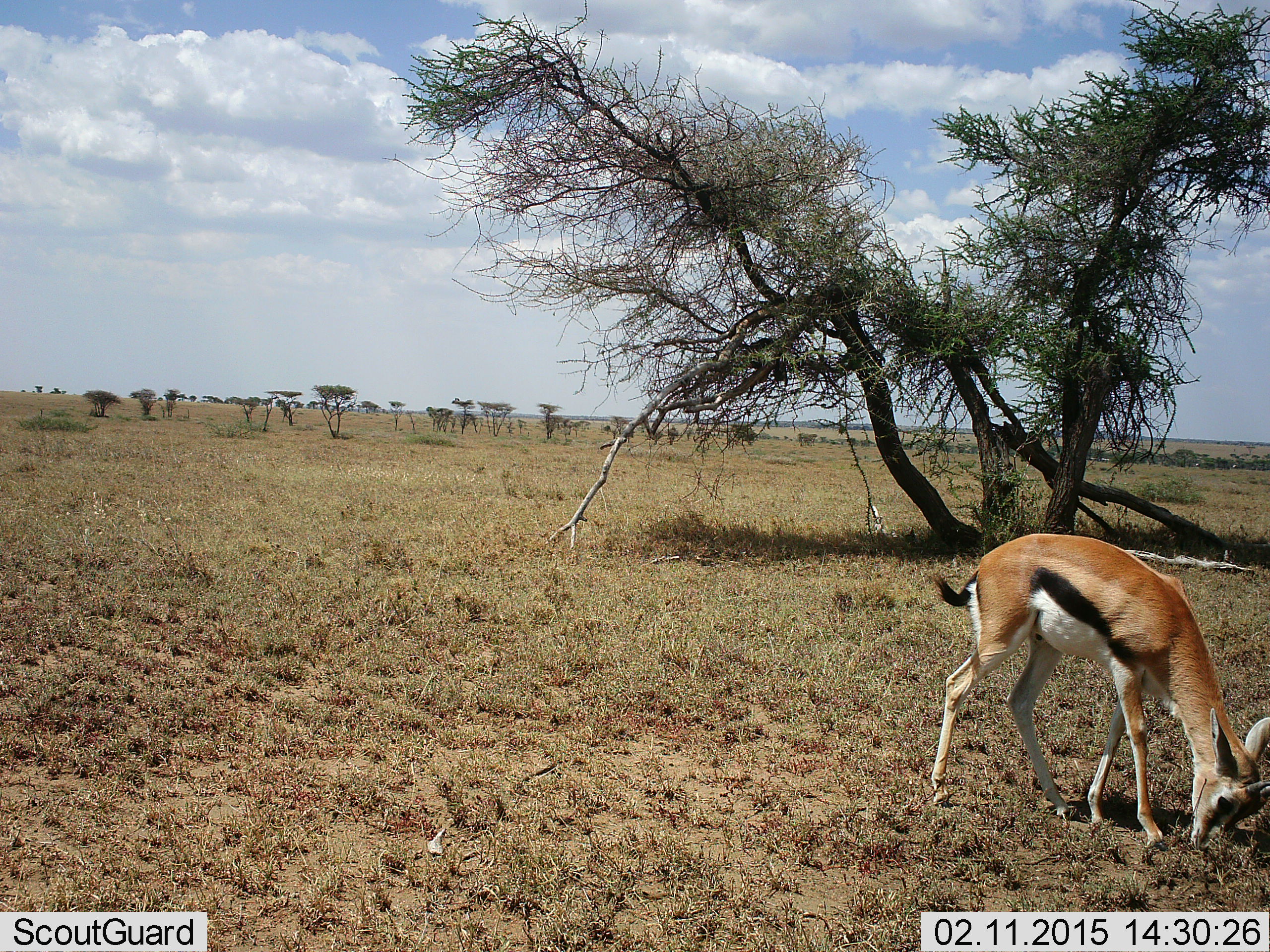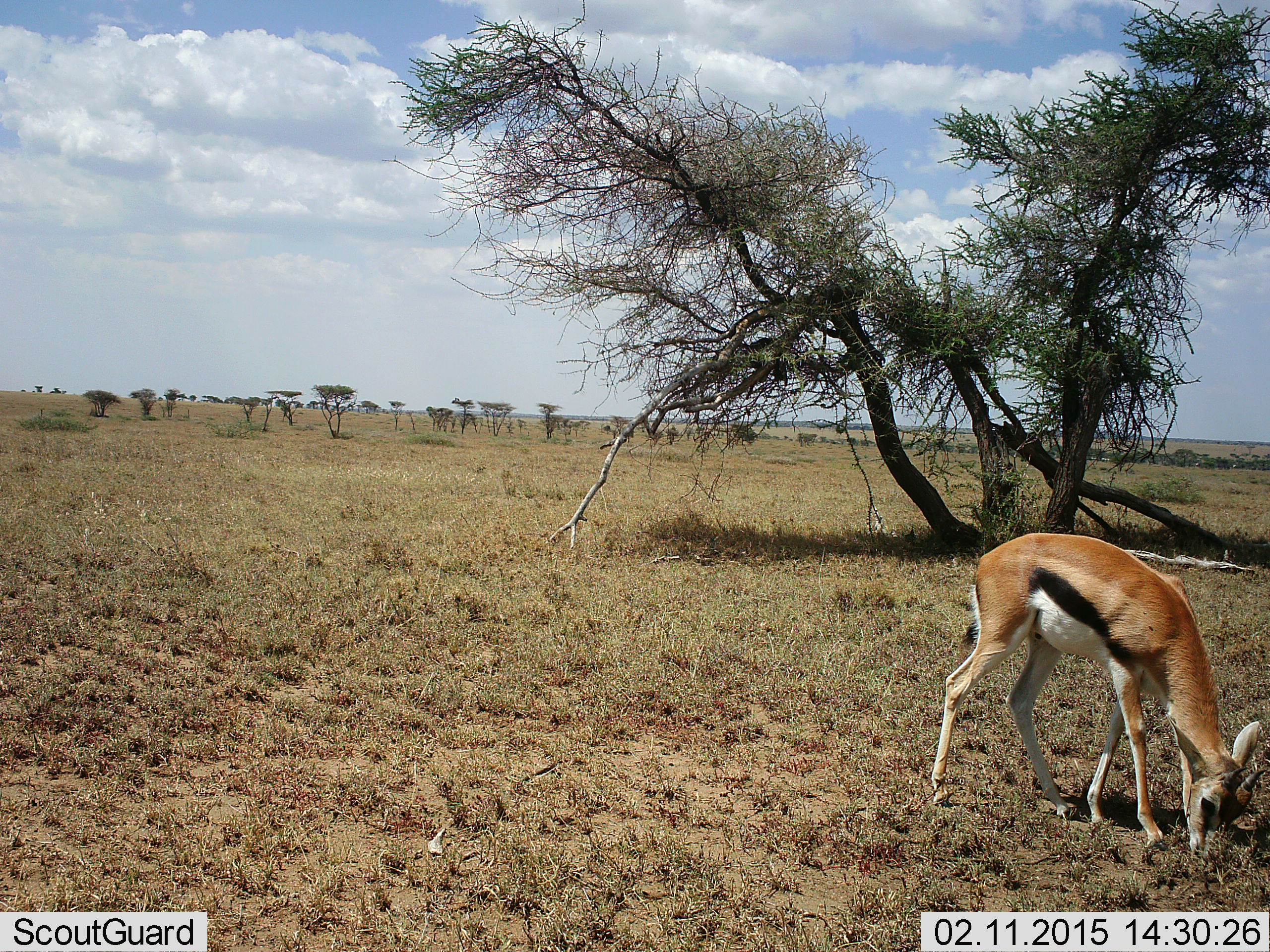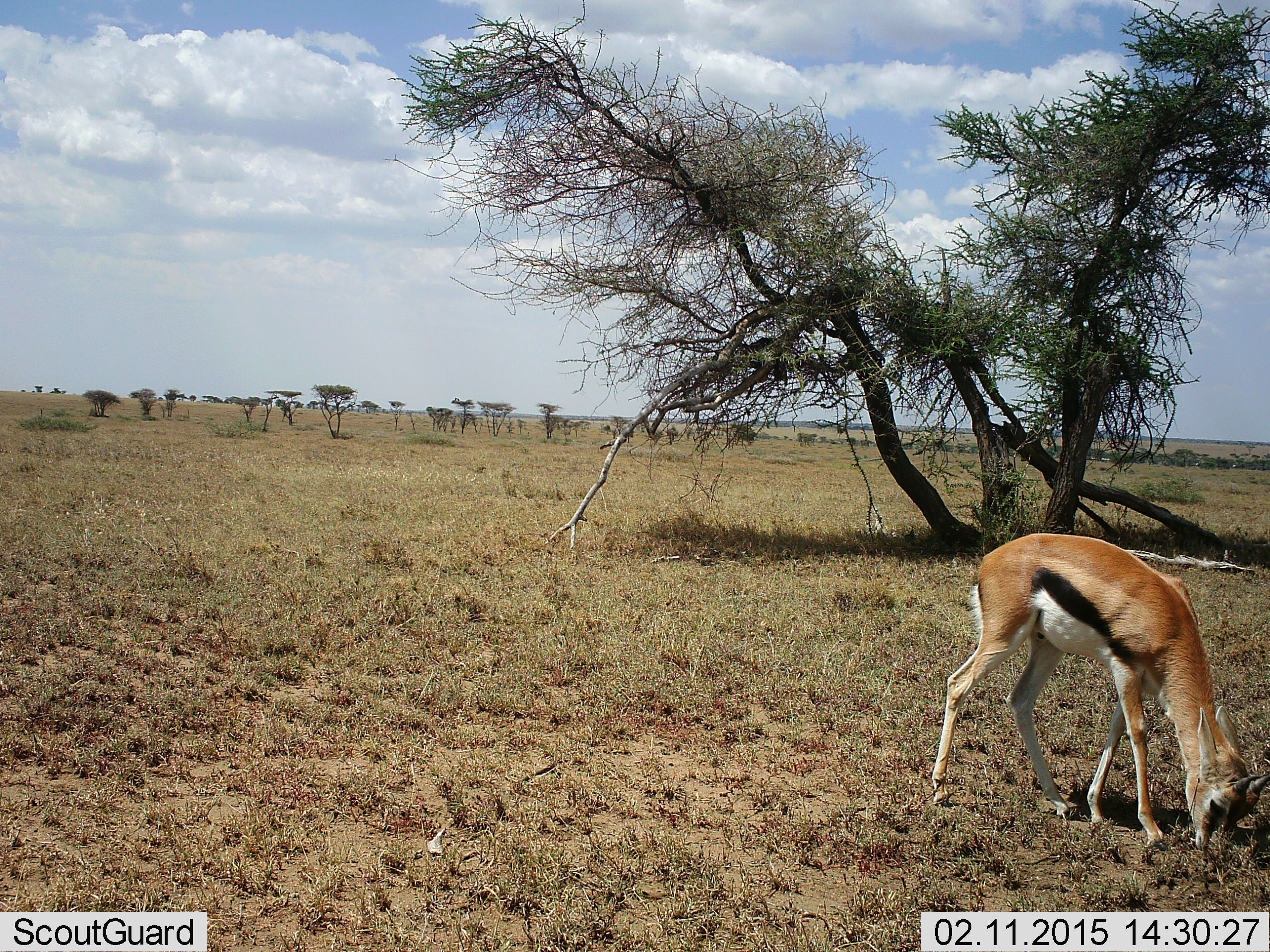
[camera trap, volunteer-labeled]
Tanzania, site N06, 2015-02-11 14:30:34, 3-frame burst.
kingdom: Animalia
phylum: Chordata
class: Mammalia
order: Artiodactyla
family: Bovidae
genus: Eudorcas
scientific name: Eudorcas thomsonii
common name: thomson's gazelle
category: gazellethomsons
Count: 1.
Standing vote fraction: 20%.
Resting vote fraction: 0%.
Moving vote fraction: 0%.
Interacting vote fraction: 0%.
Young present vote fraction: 0%.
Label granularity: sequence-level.